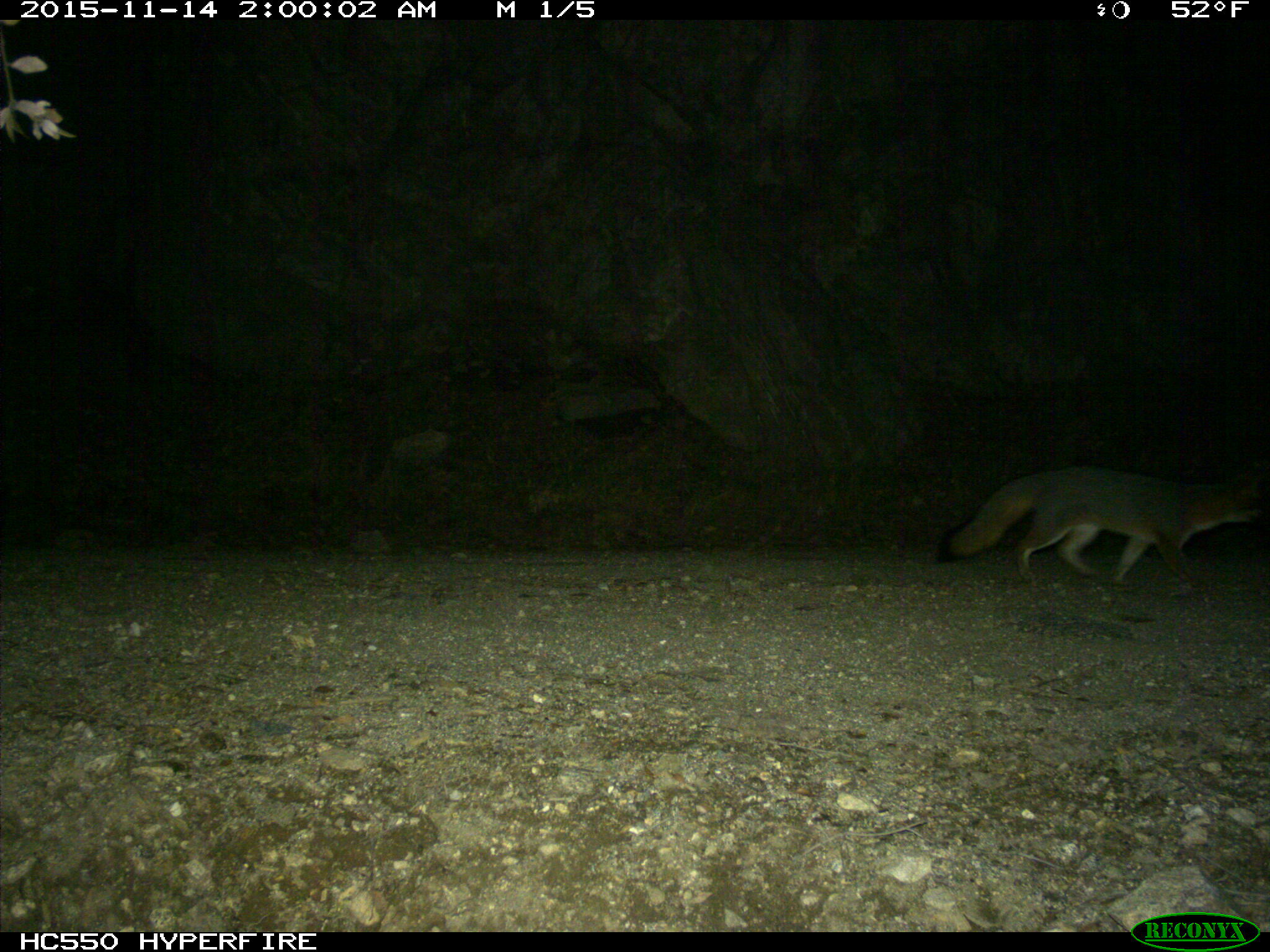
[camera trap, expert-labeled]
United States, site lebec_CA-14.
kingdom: Animalia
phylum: Chordata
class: Mammalia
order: Carnivora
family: Canidae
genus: Urocyon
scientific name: Urocyon cinereoargenteus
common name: gray fox